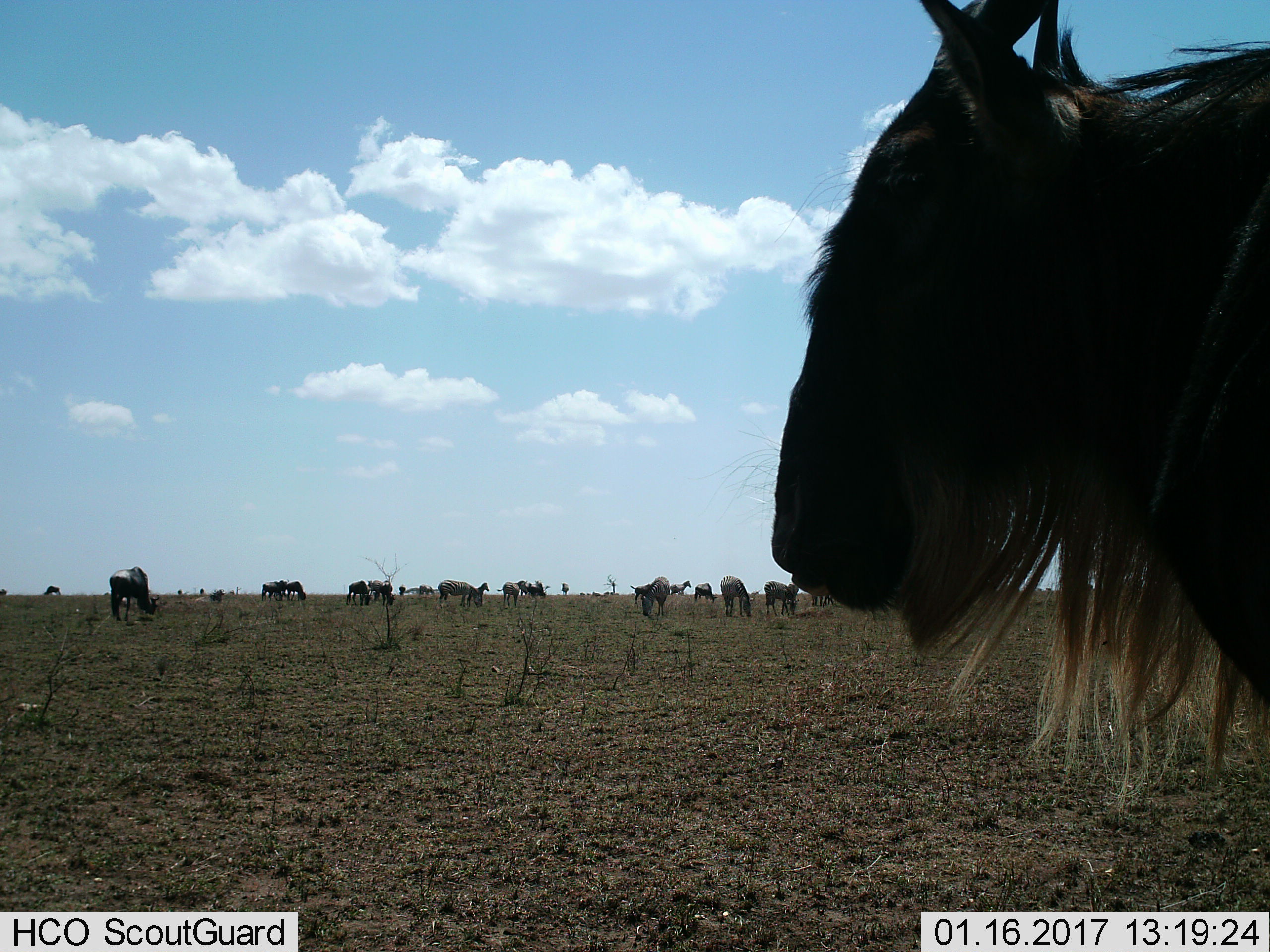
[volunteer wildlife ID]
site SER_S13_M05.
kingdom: Animalia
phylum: Chordata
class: Mammalia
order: Artiodactyla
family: Bovidae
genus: Connochaetes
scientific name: Connochaetes taurinus taurinus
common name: blue wildebeest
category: wildebeestblue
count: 11-50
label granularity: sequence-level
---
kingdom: Animalia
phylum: Chordata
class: Mammalia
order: Perissodactyla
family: Equidae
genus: Equus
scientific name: Equus quagga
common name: plains zebra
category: zebraplains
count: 9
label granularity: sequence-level